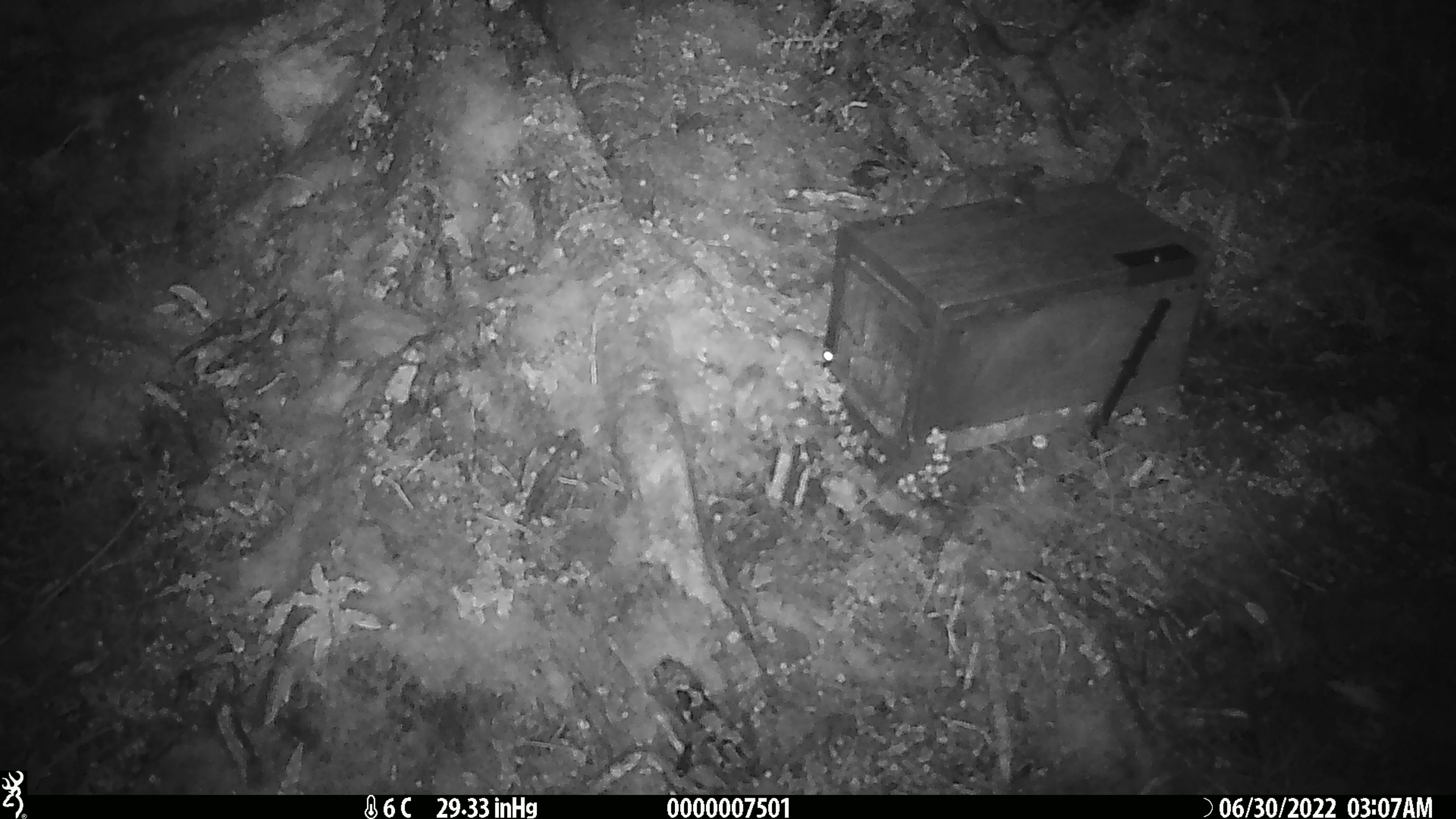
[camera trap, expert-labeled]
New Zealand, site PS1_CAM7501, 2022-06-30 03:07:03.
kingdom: Animalia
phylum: Chordata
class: Mammalia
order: Rodentia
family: Muridae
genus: Mus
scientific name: Mus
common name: mouse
Mouse (Mus).